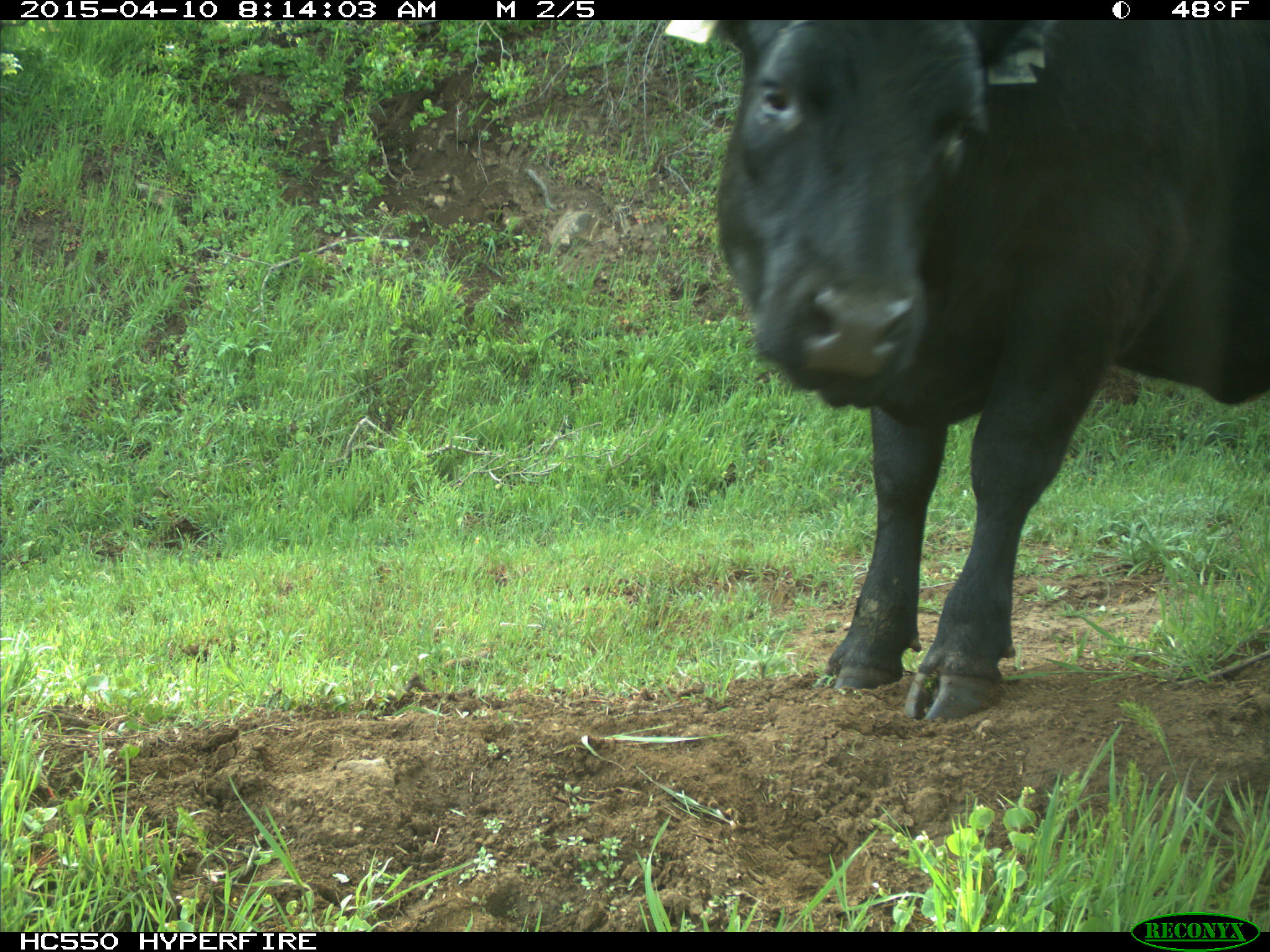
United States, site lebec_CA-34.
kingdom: Animalia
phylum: Chordata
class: Mammalia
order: Artiodactyla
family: Bovidae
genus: Bos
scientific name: Bos taurus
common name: domestic cow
Bos taurus (domestic cow).